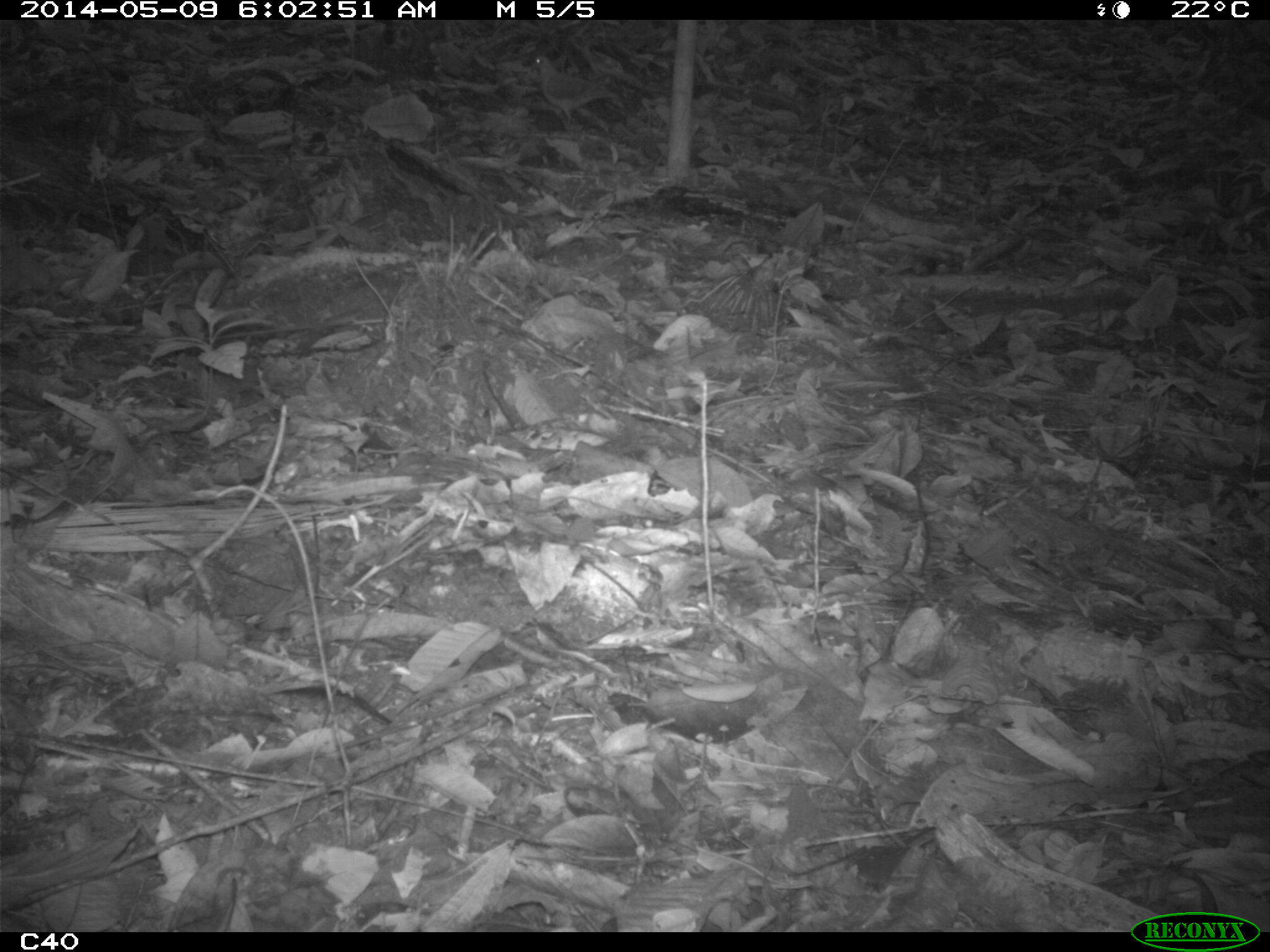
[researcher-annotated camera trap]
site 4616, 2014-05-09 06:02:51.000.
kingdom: Animalia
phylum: Chordata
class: Aves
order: Columbiformes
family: Columbidae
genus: Leptotila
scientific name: Leptotila rufaxilla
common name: gray-fronted dove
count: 1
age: adult